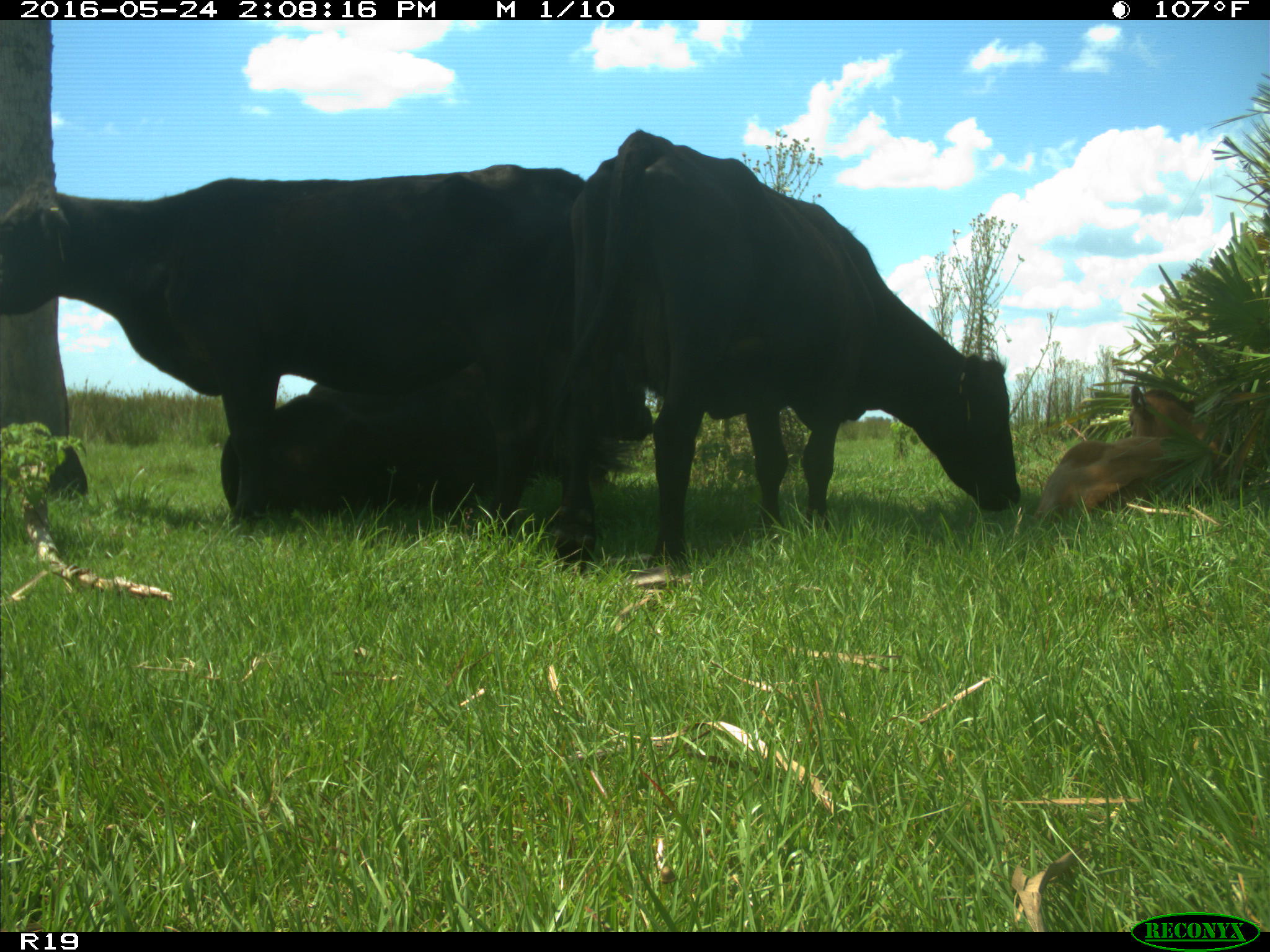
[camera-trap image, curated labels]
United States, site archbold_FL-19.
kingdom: Animalia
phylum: Chordata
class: Mammalia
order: Artiodactyla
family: Bovidae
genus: Bos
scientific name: Bos taurus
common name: domestic cow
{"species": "Bos taurus (domestic cow)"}